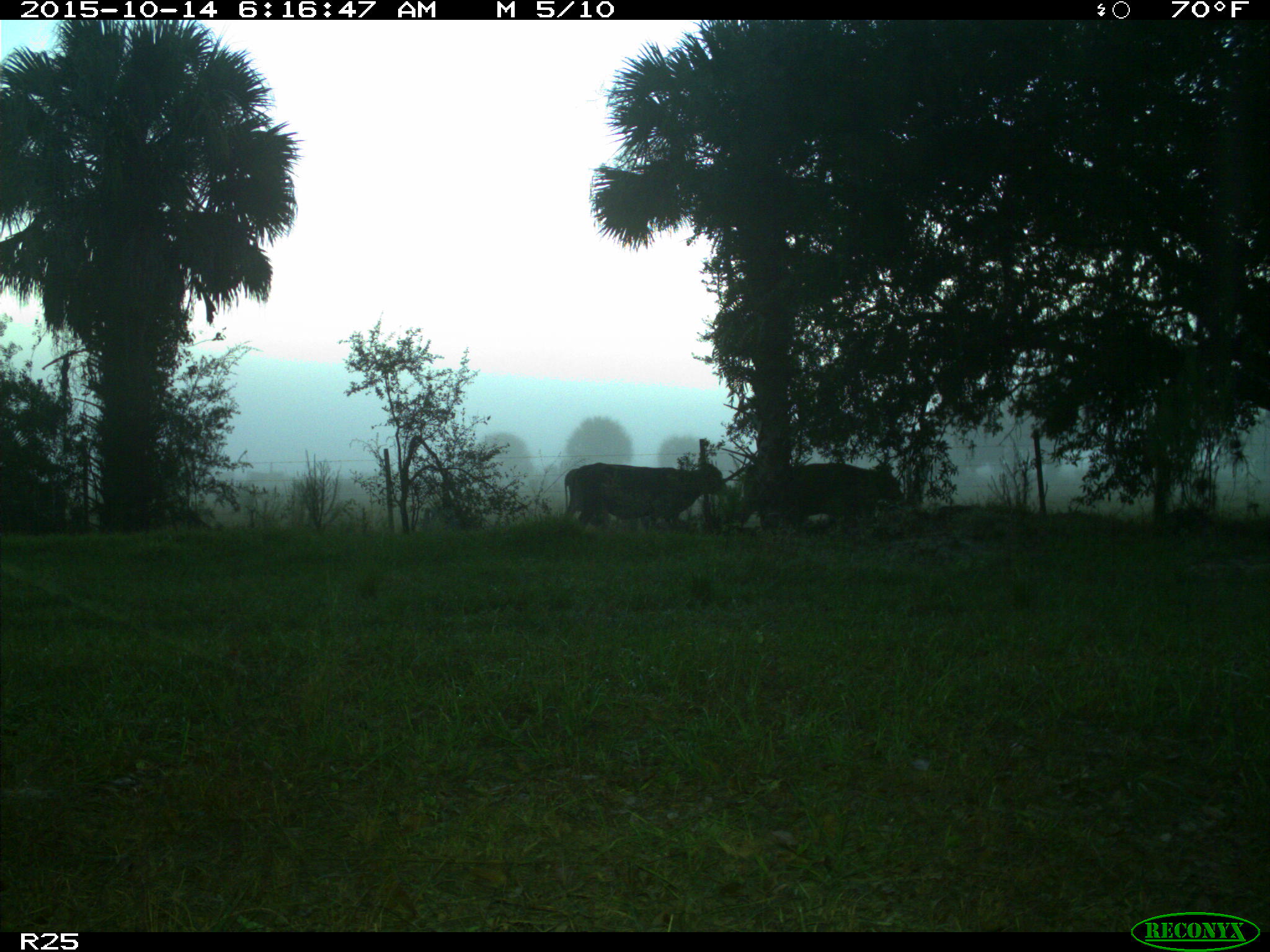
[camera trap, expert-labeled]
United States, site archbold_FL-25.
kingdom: Animalia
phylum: Chordata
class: Mammalia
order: Artiodactyla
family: Bovidae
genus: Bos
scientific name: Bos taurus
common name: domestic cow